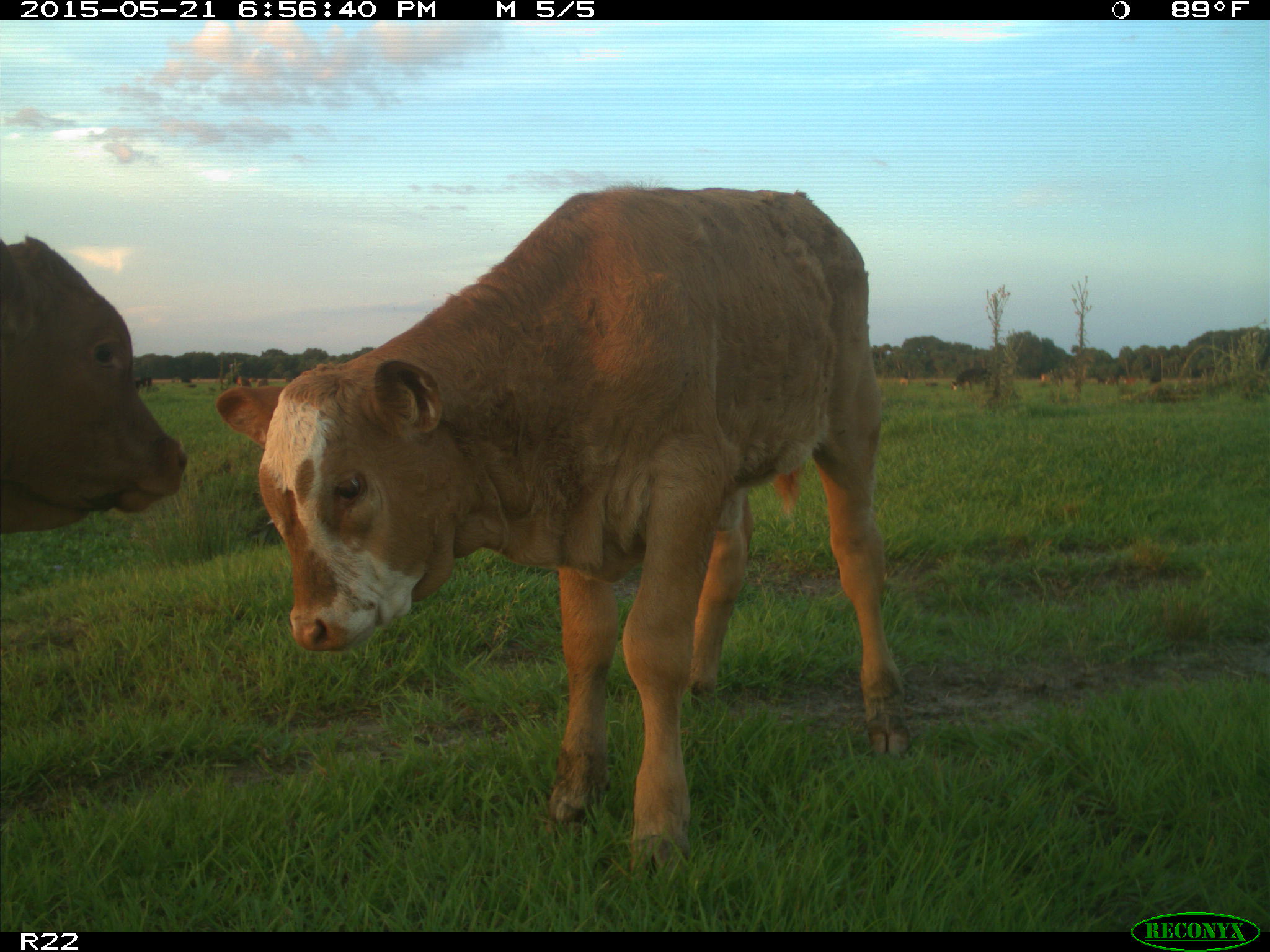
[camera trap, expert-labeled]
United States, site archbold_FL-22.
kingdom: Animalia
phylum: Chordata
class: Mammalia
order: Artiodactyla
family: Bovidae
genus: Bos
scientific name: Bos taurus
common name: domestic cow